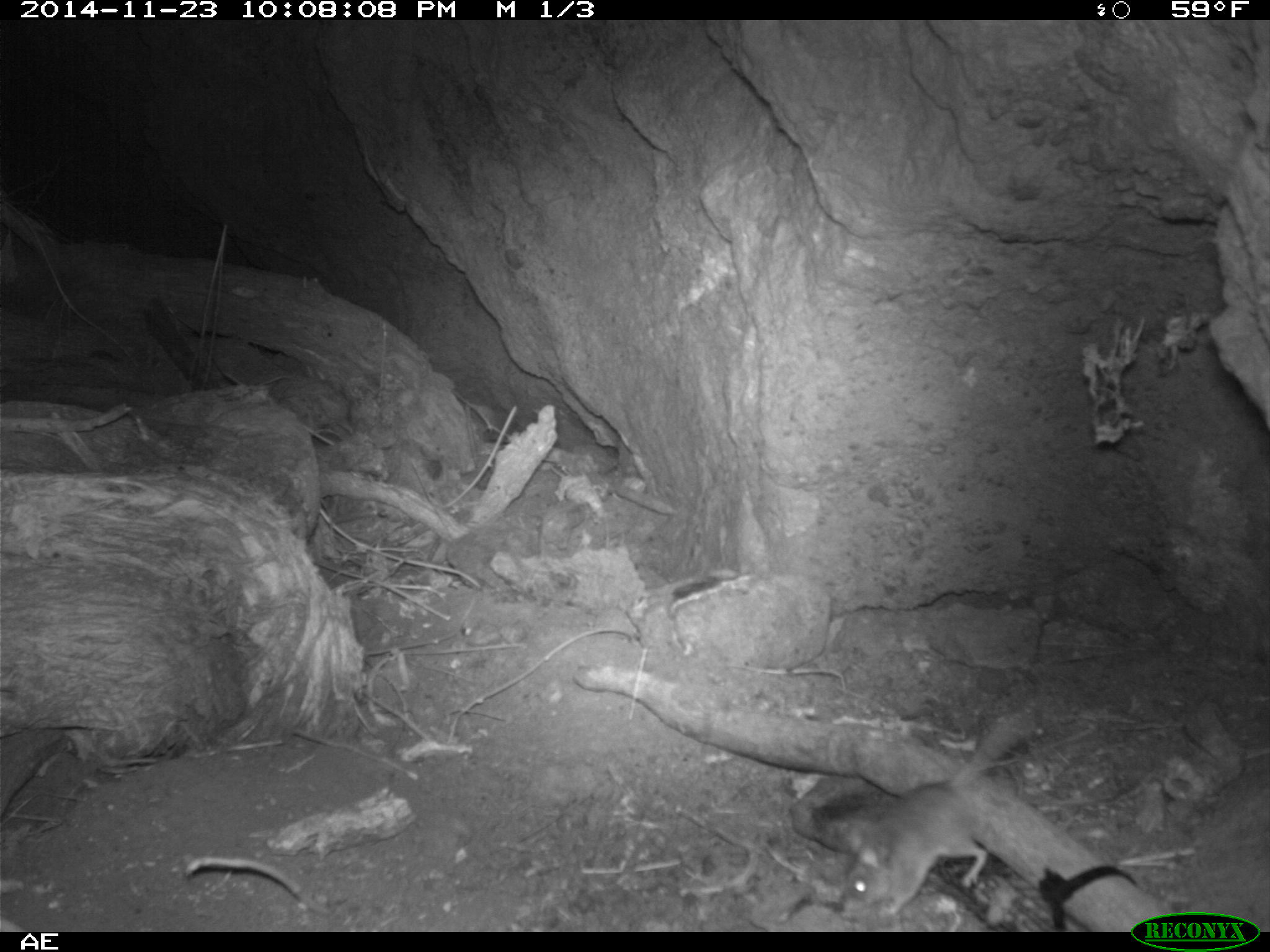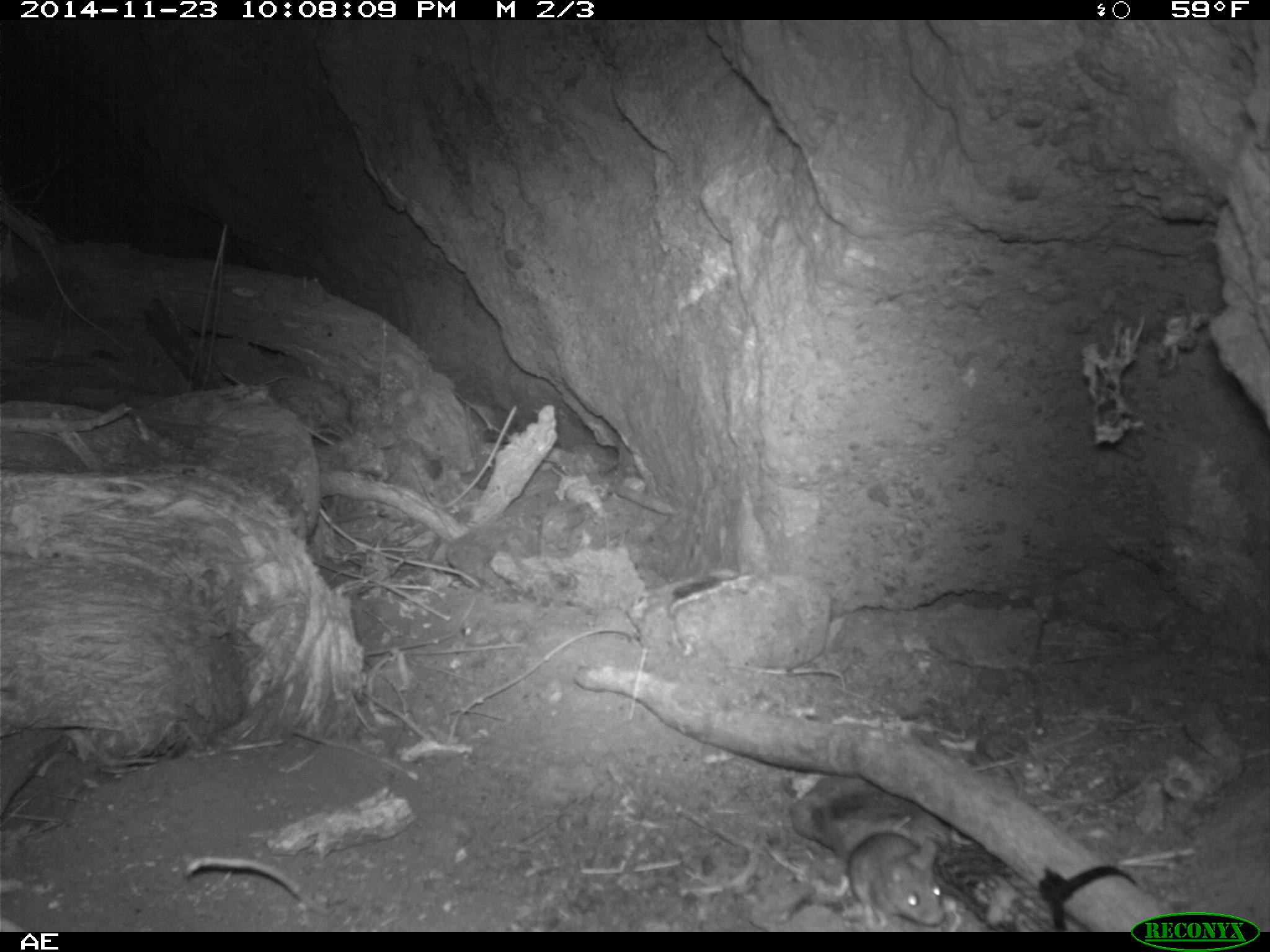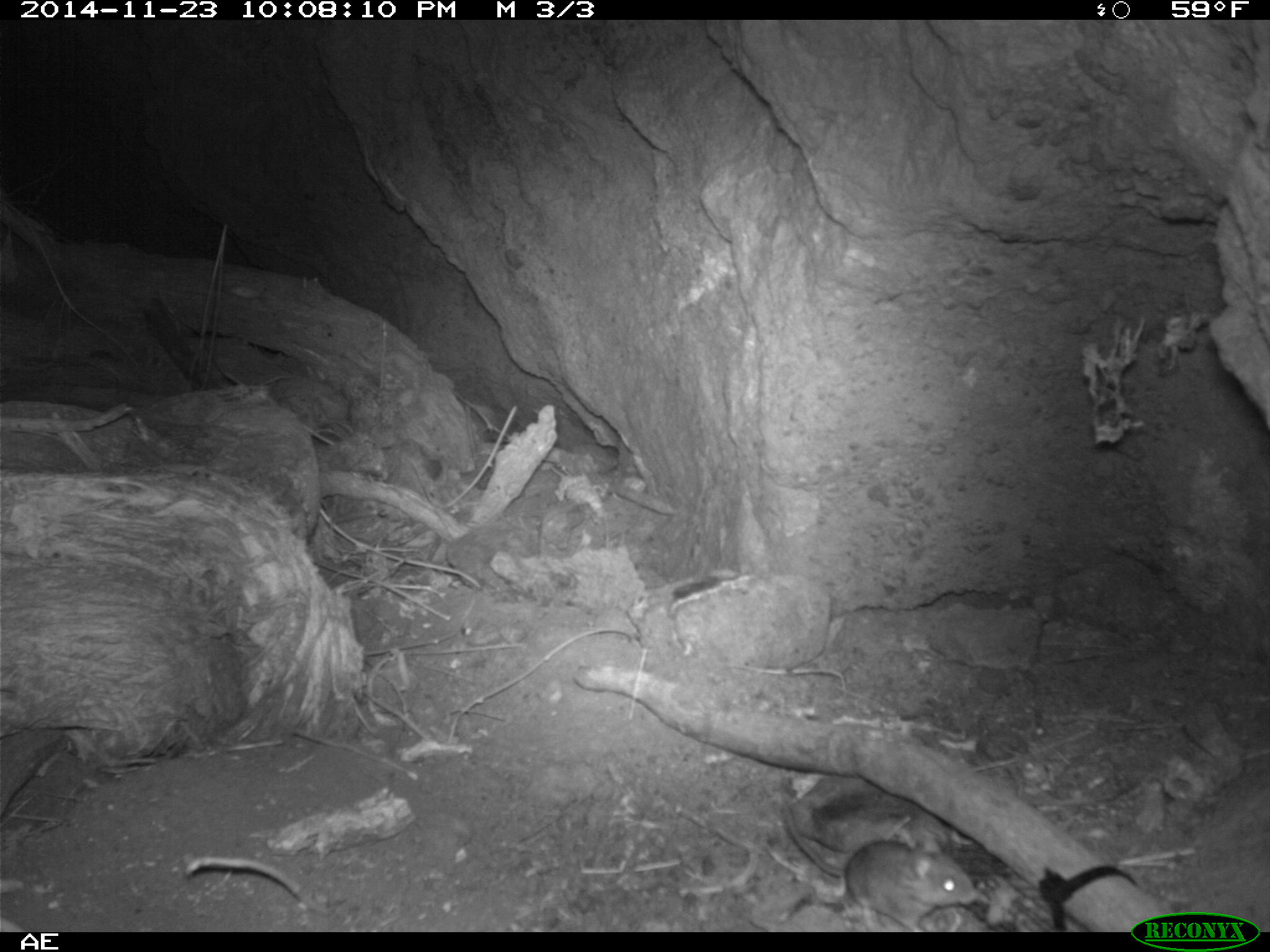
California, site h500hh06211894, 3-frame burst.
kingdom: Animalia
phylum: Chordata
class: Mammalia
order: Rodentia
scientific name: Rodentia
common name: rodent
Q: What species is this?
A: Rodent (Rodentia).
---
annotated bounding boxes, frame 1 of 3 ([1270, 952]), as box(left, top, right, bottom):
rodent: box(837, 720, 1005, 915)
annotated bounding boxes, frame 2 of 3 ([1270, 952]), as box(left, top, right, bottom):
rodent: box(820, 800, 945, 925)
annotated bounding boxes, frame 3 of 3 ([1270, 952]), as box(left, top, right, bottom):
rodent: box(780, 797, 977, 932)